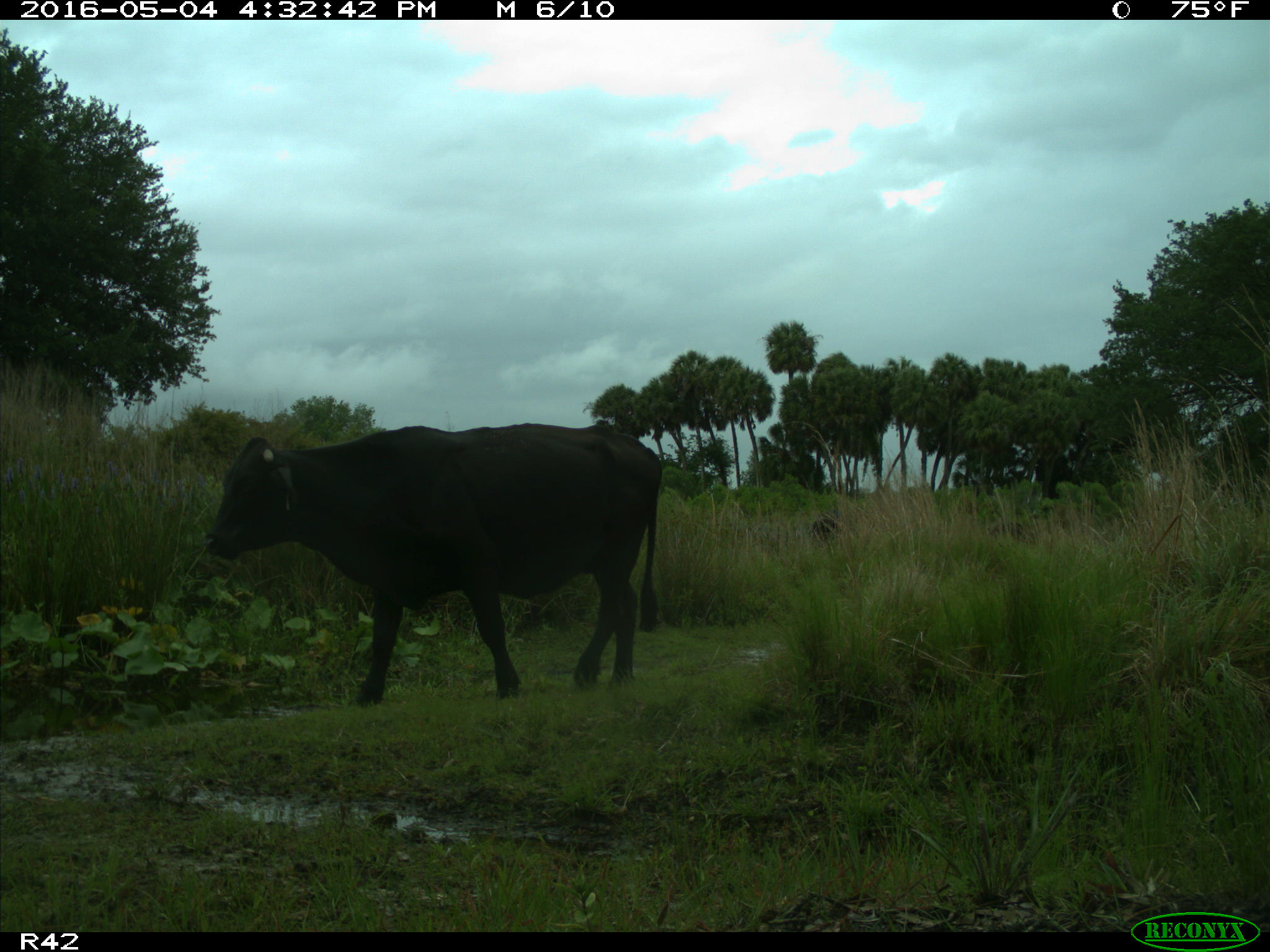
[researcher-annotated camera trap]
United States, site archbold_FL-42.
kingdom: Animalia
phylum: Chordata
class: Mammalia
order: Artiodactyla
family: Bovidae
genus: Bos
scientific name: Bos taurus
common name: domestic cow